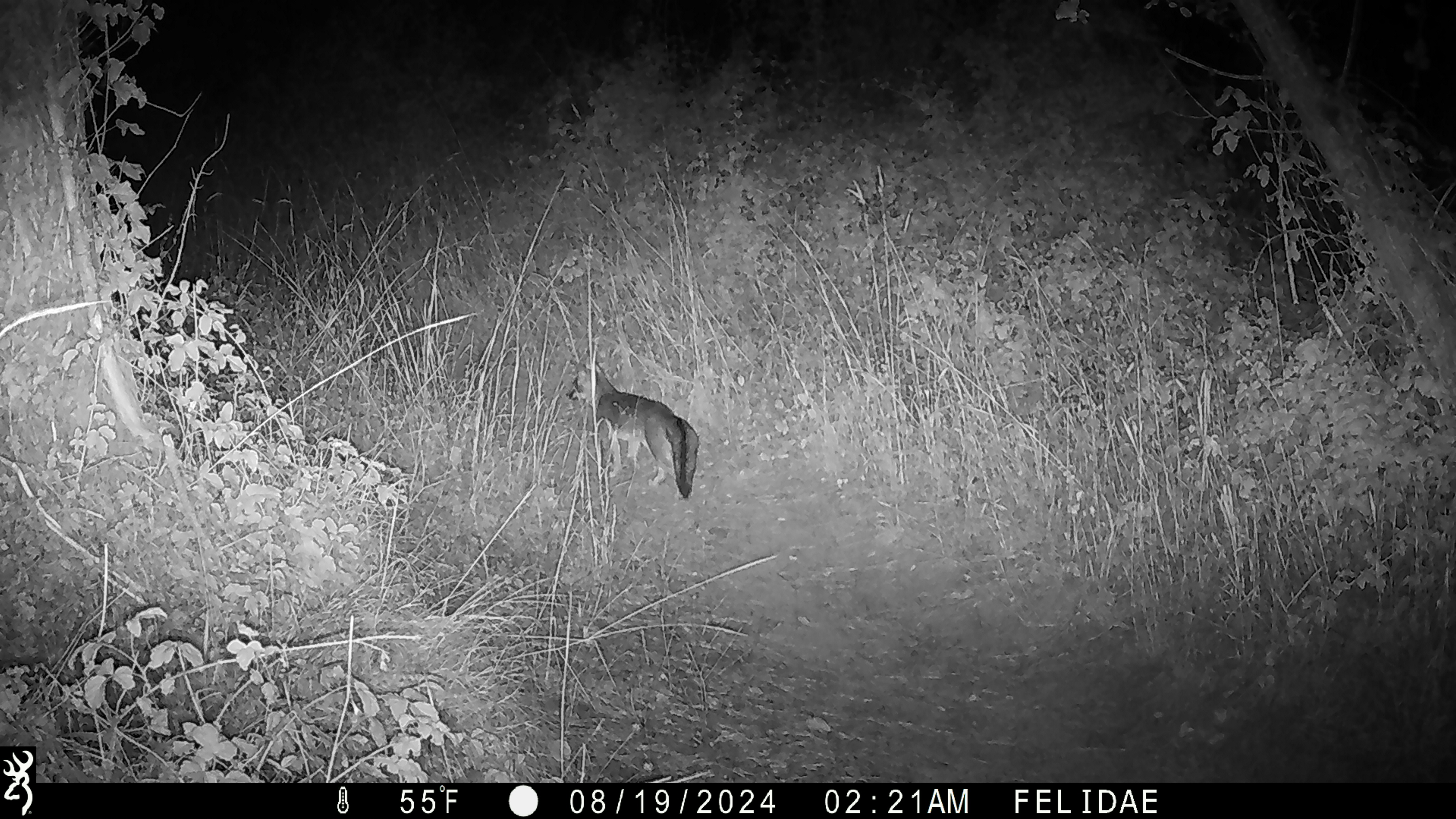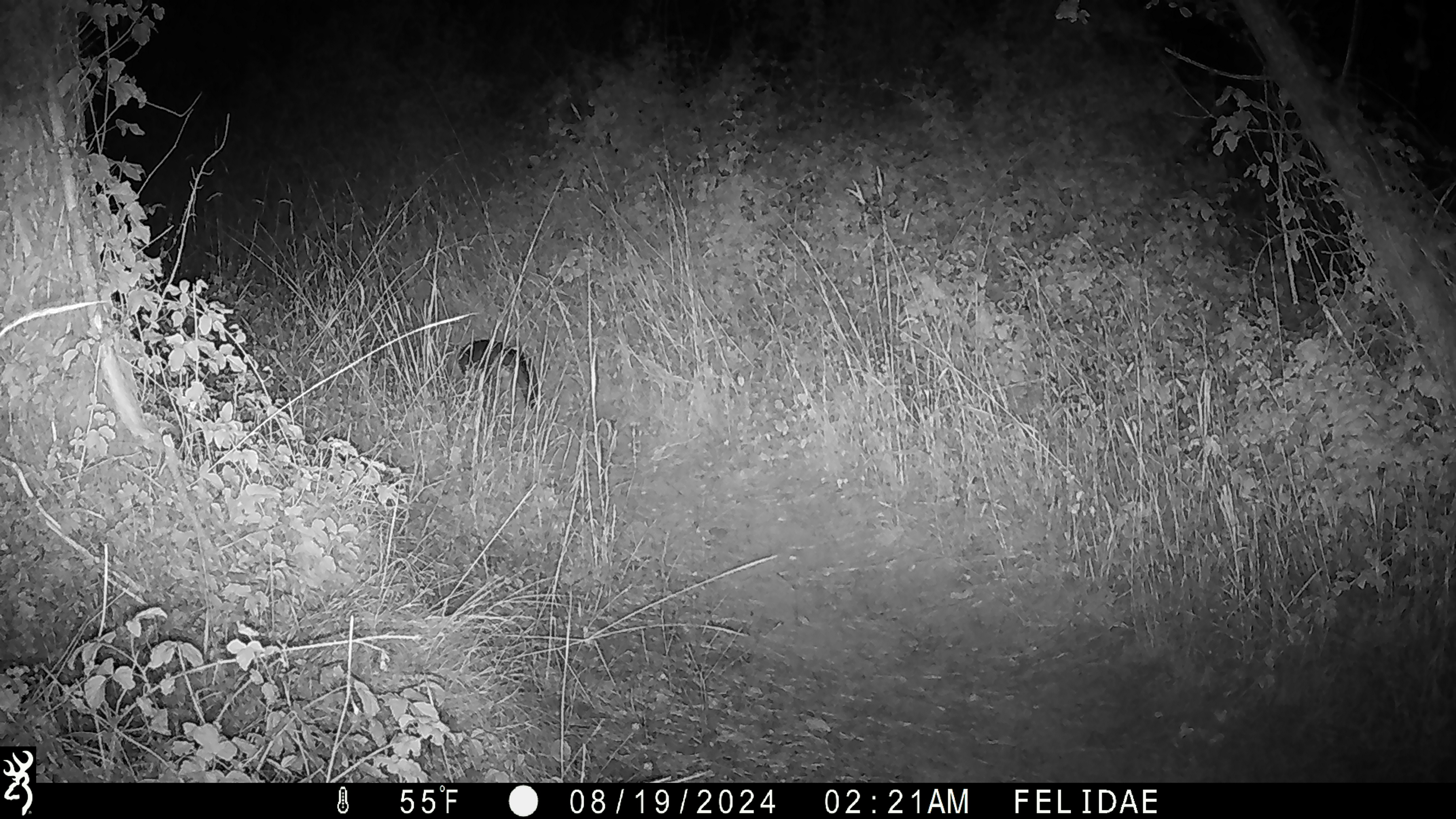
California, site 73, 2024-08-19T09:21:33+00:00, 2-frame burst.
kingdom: Animalia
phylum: Chordata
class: Mammalia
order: Carnivora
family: Canidae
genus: Urocyon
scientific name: Urocyon cinereoargenteus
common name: gray fox